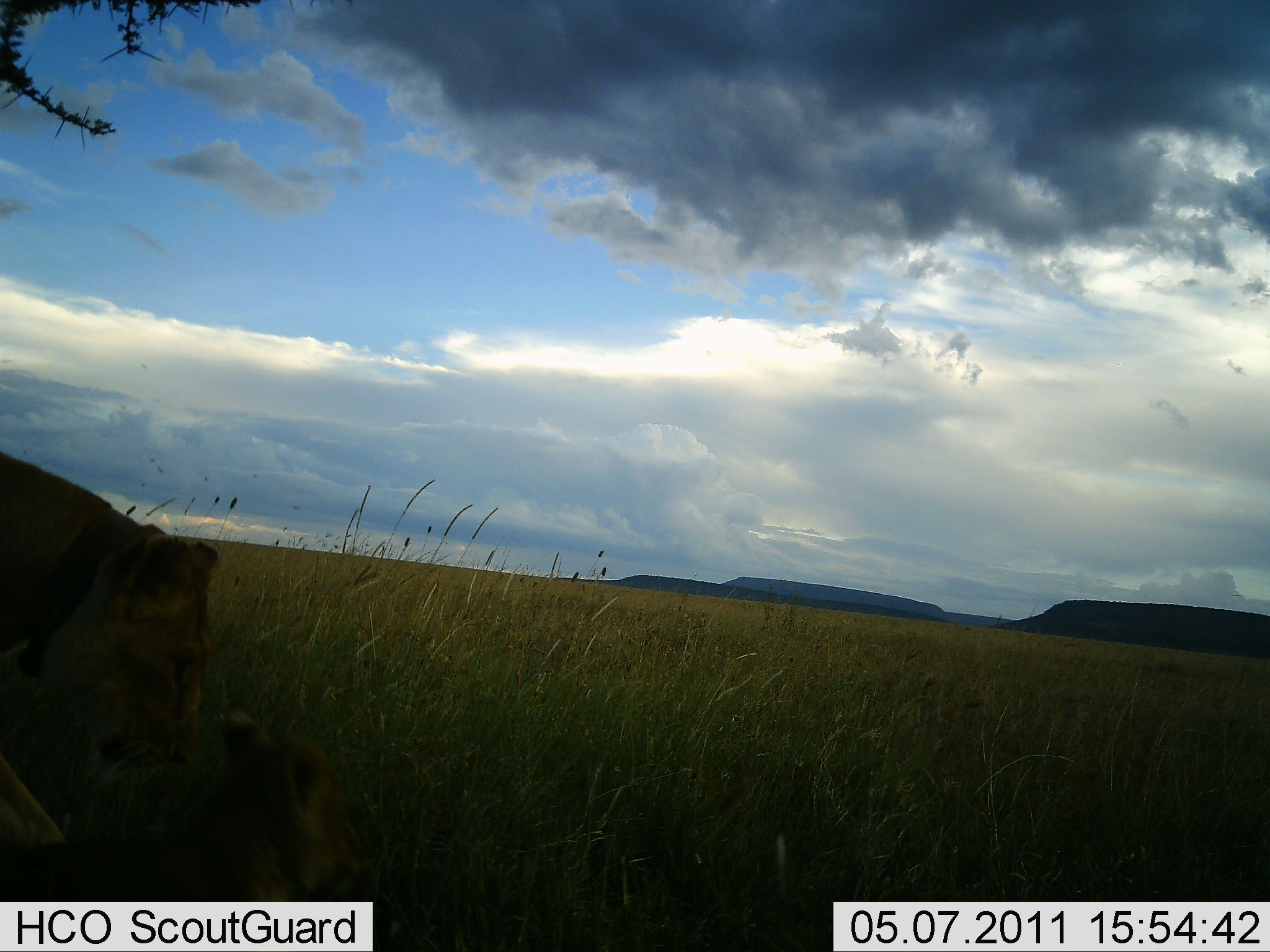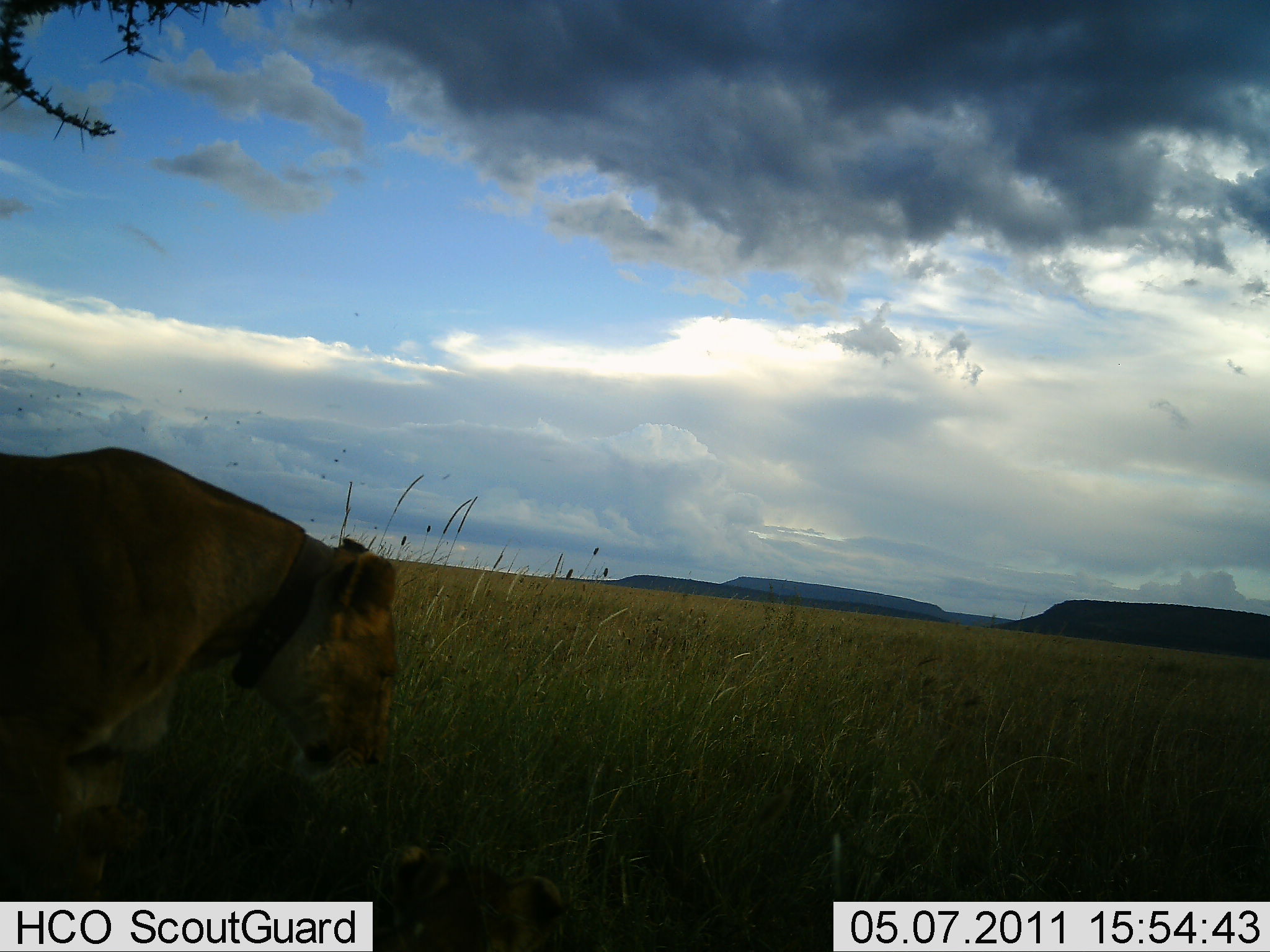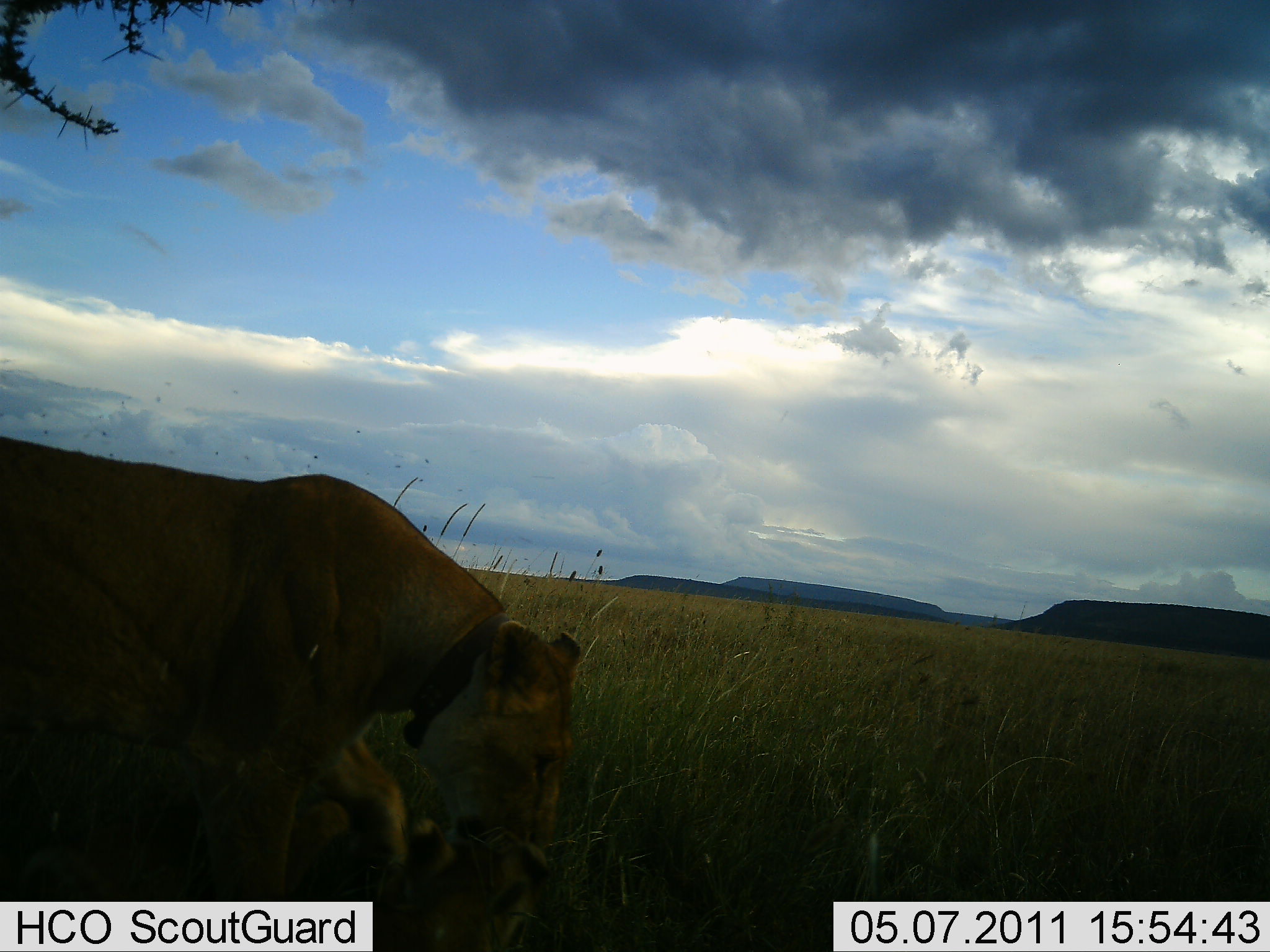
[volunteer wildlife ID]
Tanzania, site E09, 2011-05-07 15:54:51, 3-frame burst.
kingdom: Animalia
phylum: Chordata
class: Mammalia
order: Carnivora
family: Felidae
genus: Panthera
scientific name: Panthera leo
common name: lion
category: lionfemale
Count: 2.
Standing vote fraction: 8%.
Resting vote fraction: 17%.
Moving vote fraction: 75%.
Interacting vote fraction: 25%.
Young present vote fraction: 75%.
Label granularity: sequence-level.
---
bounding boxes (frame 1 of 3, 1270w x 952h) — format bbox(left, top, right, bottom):
animal: bbox(1, 710, 371, 951); bbox(0, 451, 218, 785)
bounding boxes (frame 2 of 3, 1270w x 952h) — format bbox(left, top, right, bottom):
animal: bbox(0, 448, 403, 902); bbox(0, 747, 562, 952)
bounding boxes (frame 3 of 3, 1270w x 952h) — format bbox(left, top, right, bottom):
animal: bbox(0, 435, 583, 846); bbox(0, 736, 552, 951)